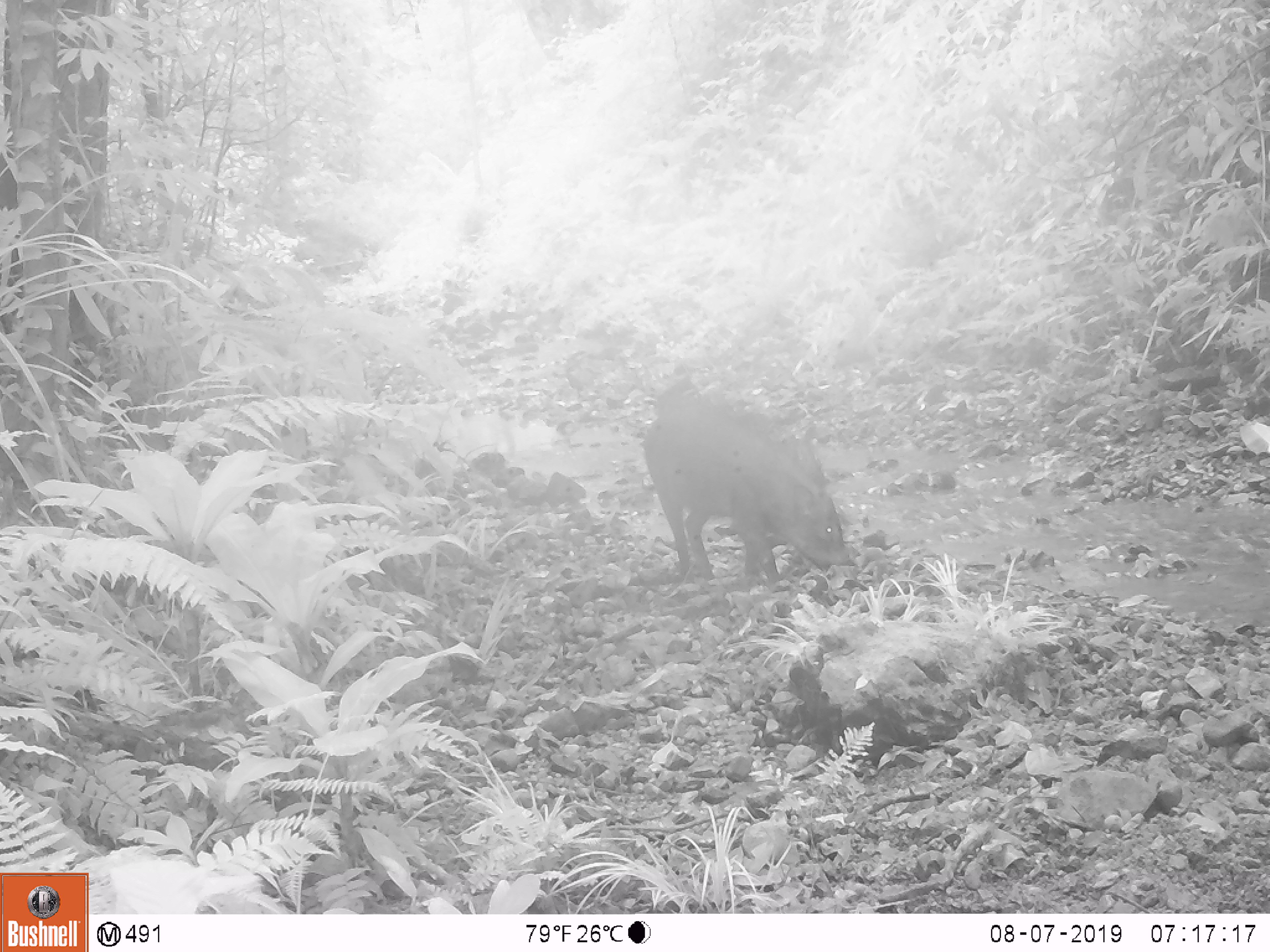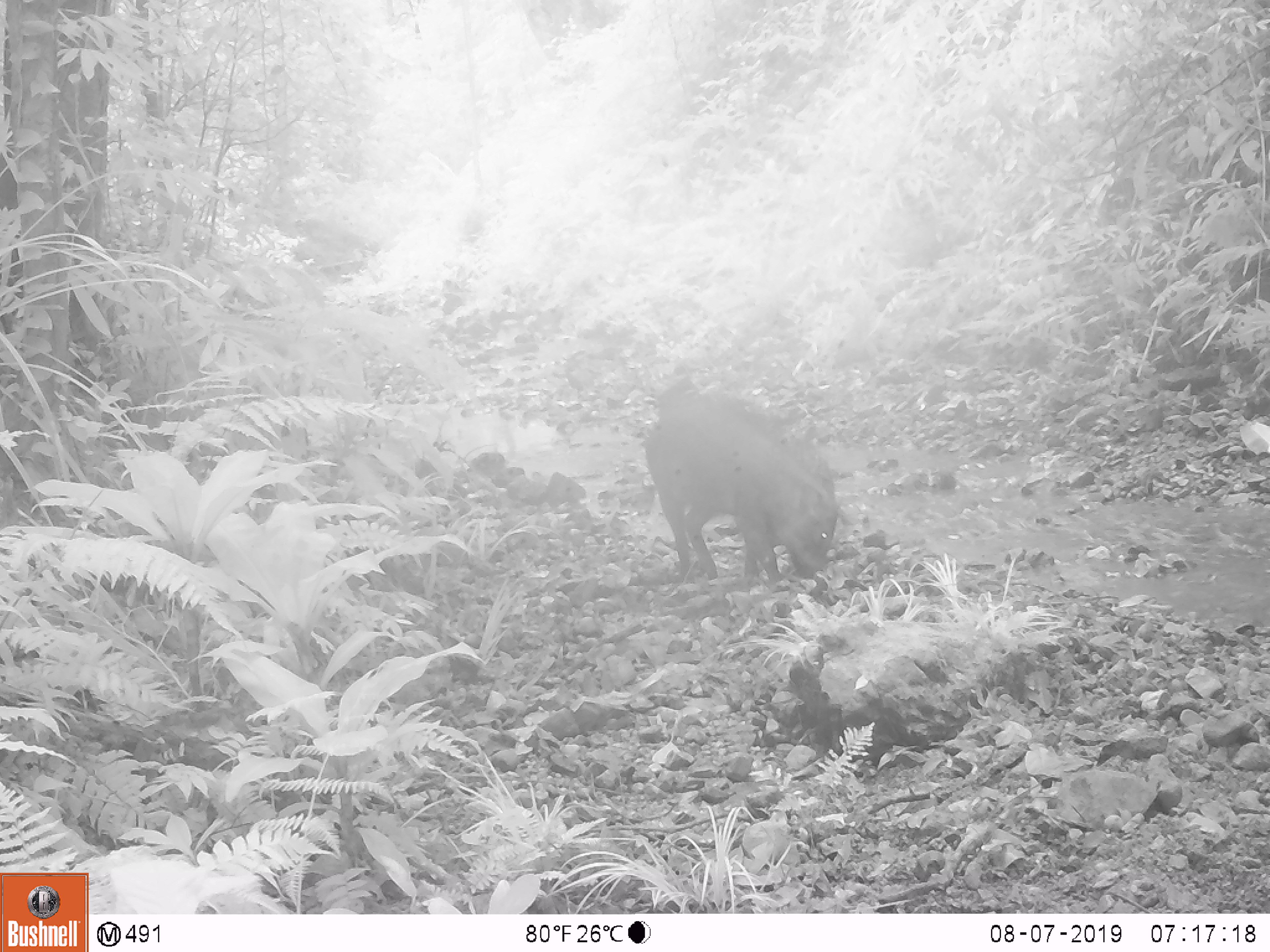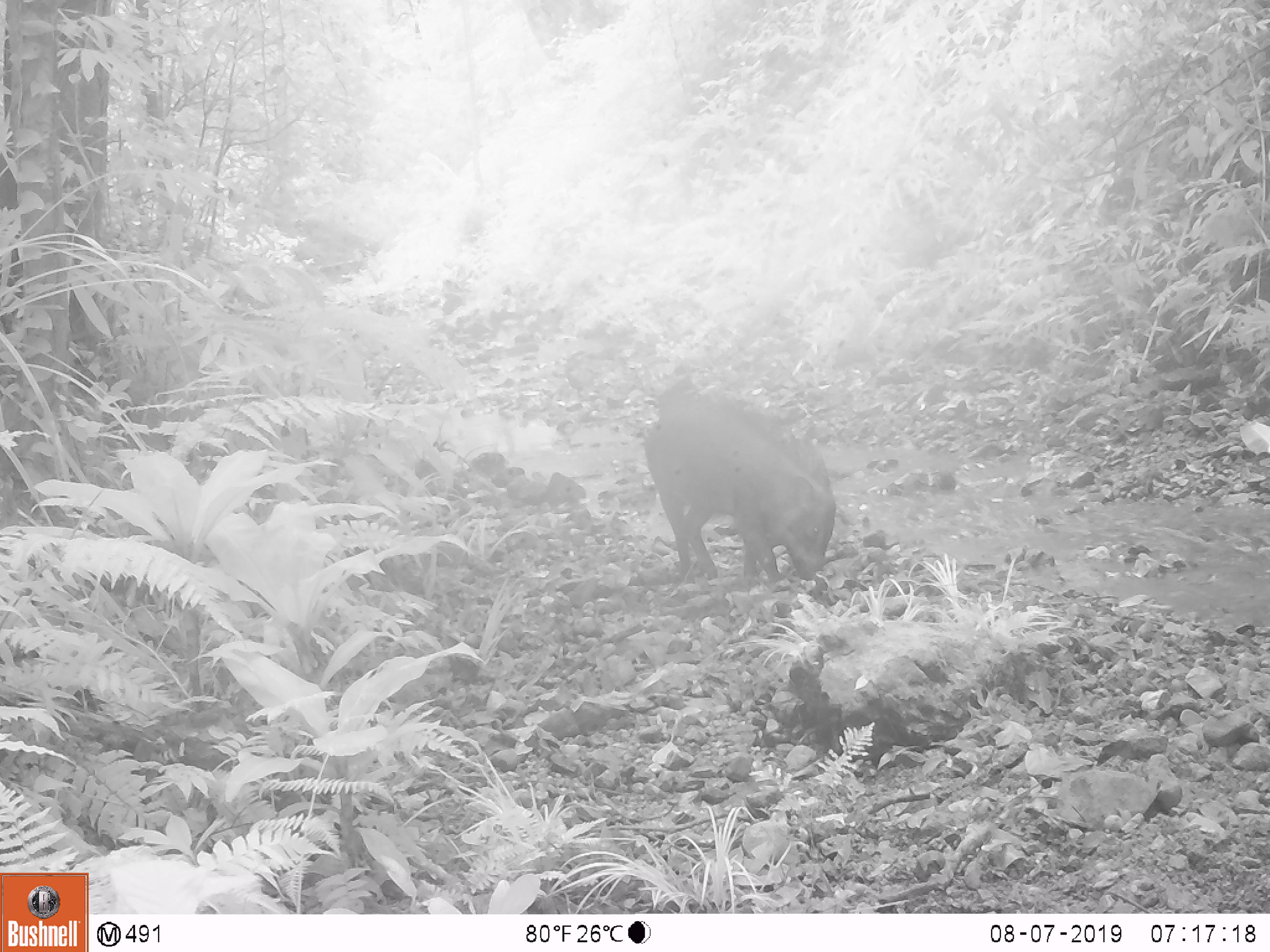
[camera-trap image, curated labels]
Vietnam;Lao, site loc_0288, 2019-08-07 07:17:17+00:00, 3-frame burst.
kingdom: Animalia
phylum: Chordata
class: Mammalia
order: Artiodactyla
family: Suidae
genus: Sus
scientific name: Sus scrofa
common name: eurasian wild pig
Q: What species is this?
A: Eurasian wild pig (Sus scrofa).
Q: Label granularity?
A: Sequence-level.